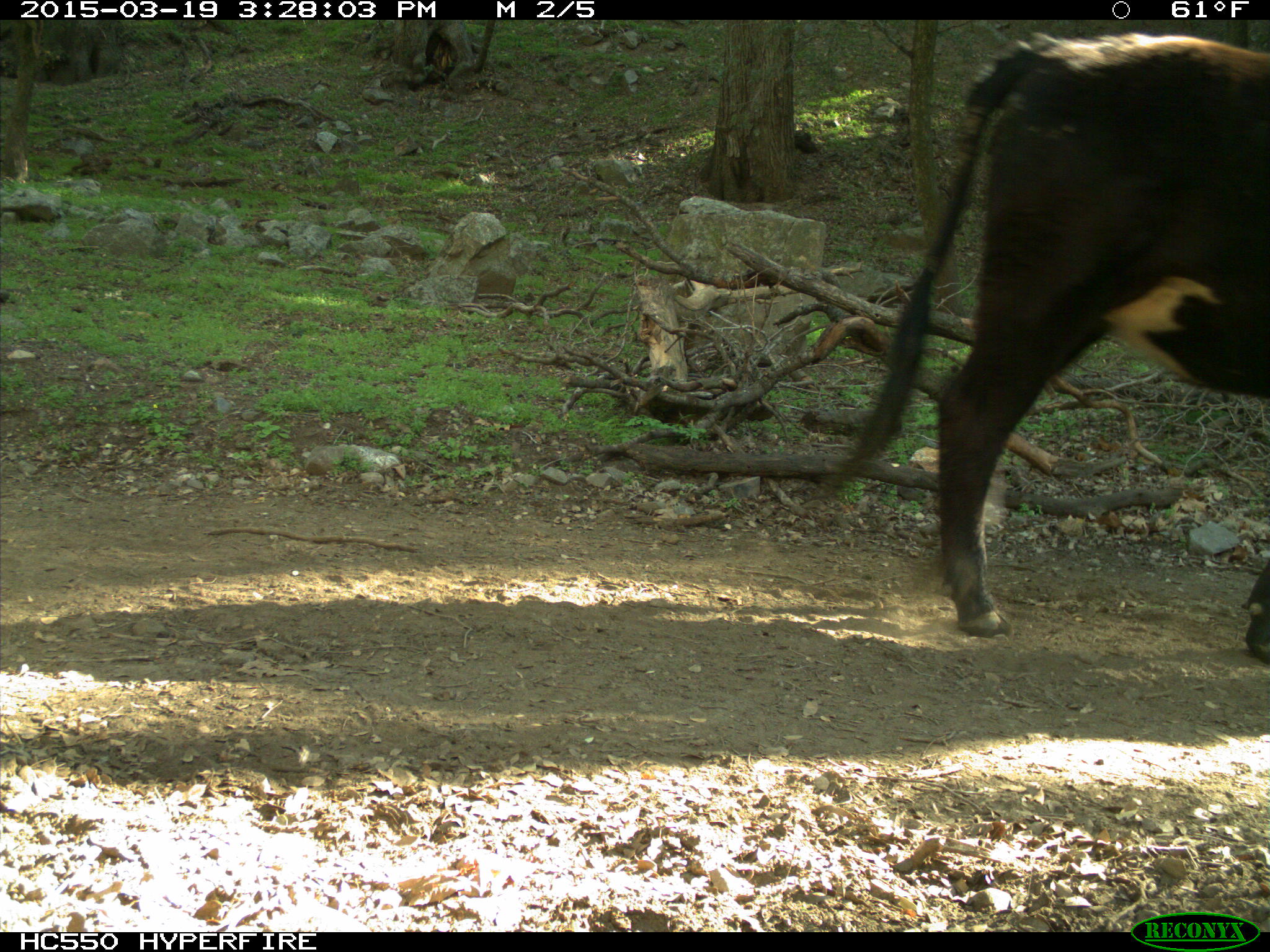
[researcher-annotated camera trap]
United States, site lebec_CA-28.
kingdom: Animalia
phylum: Chordata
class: Mammalia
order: Artiodactyla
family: Bovidae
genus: Bos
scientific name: Bos taurus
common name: domestic cow